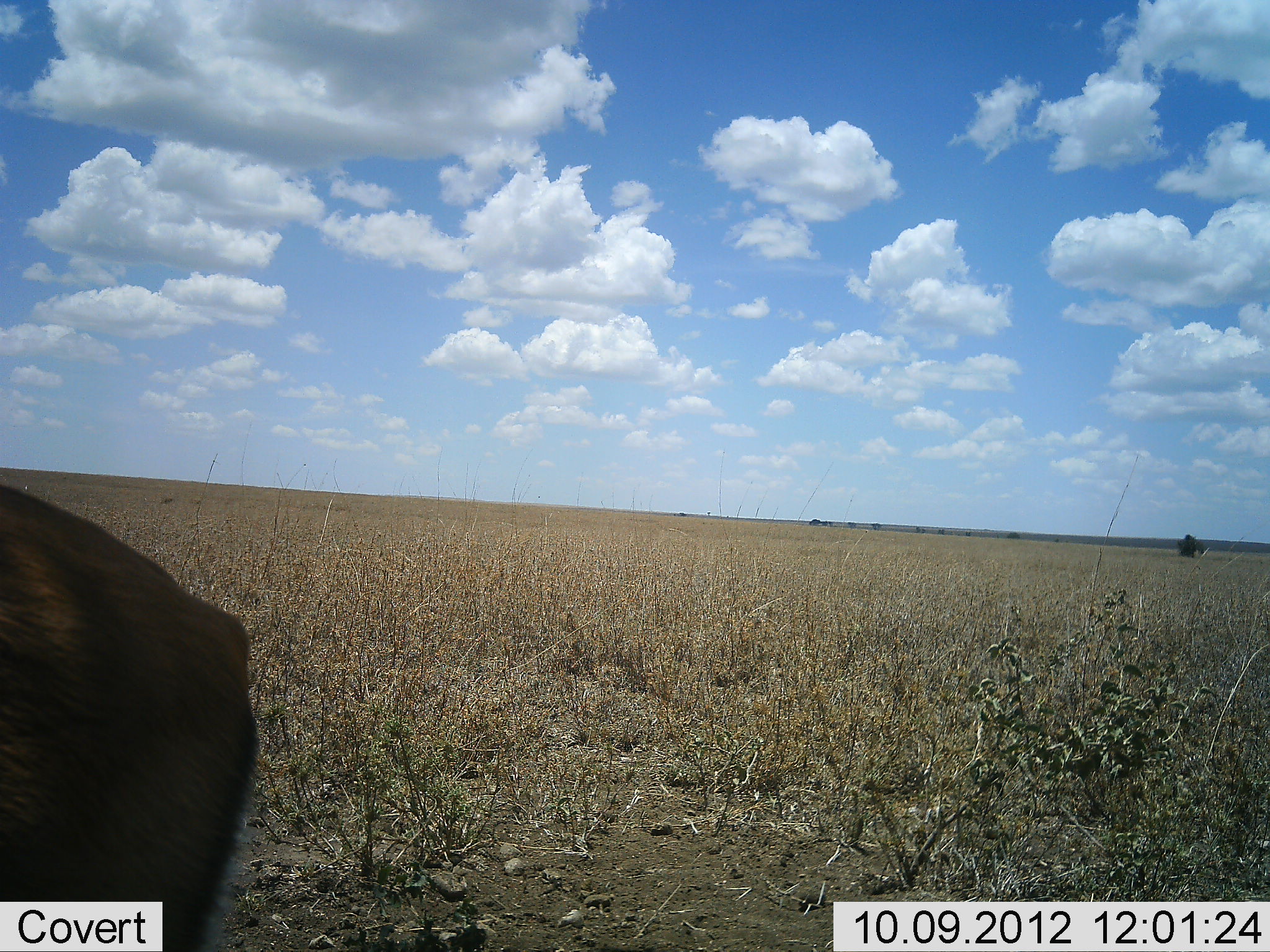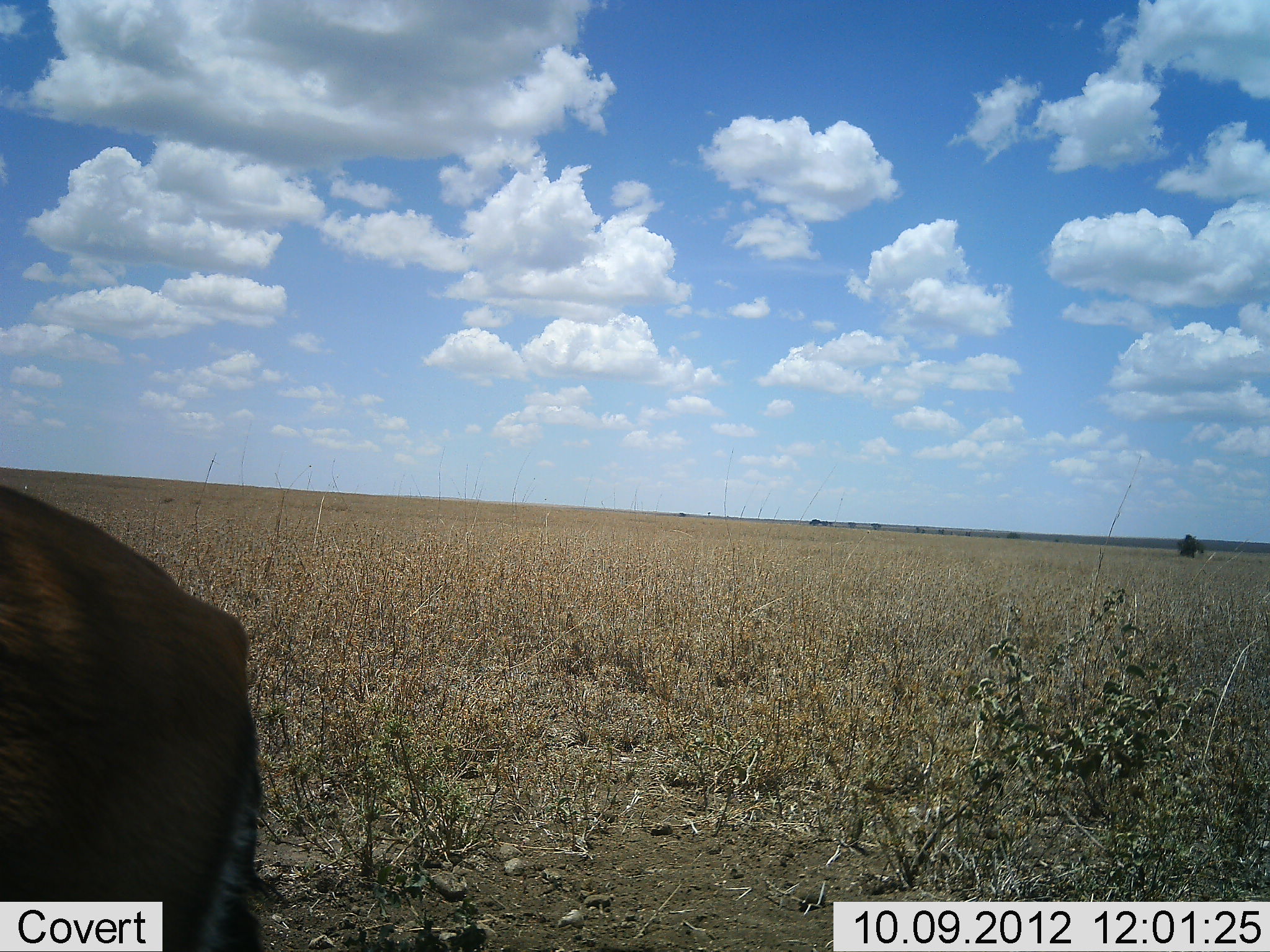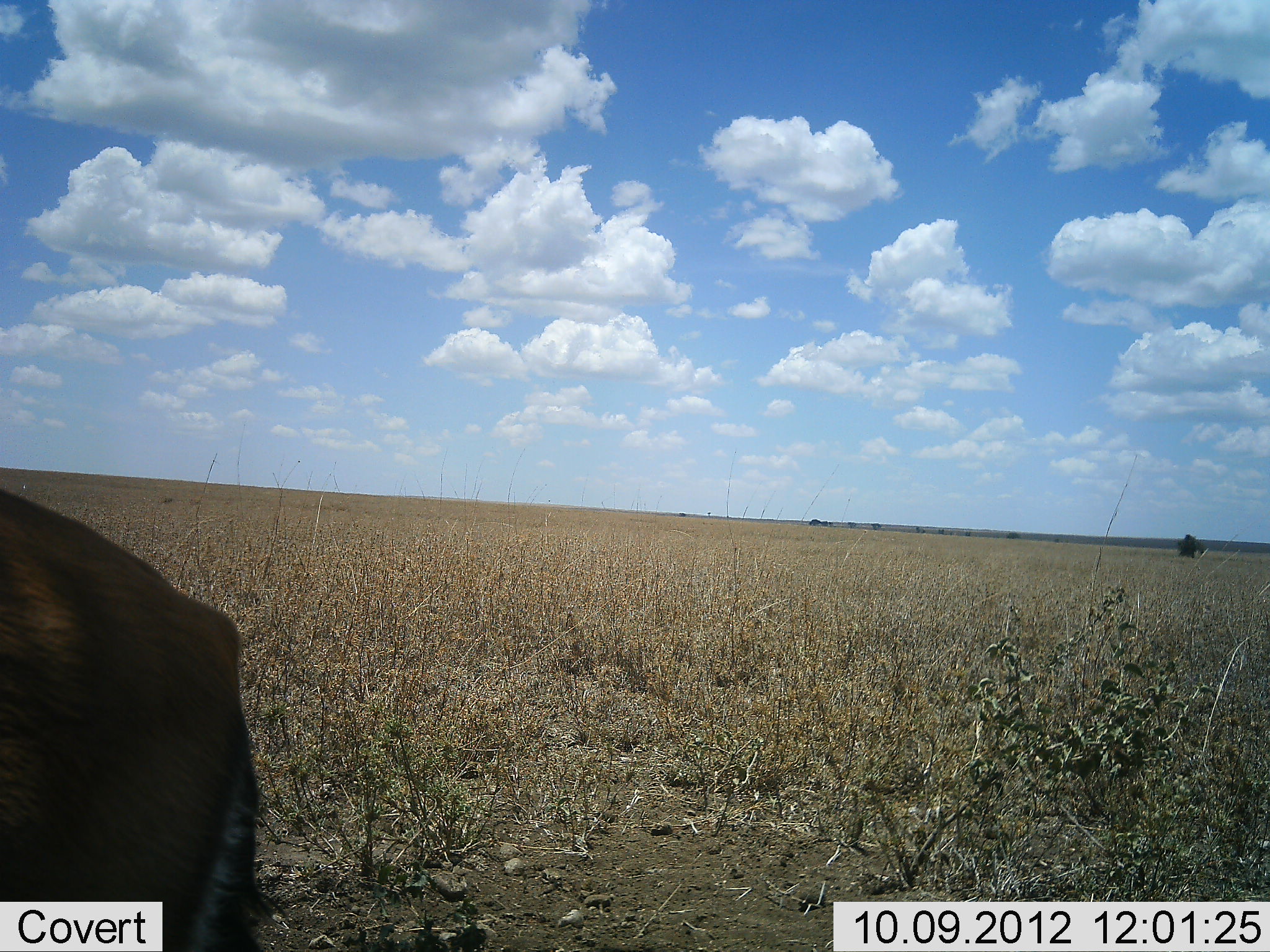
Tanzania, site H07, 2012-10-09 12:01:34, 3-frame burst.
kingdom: Animalia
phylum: Chordata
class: Mammalia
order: Artiodactyla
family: Bovidae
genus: Connochaetes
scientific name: Connochaetes taurinus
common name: blue wildebeest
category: wildebeest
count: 1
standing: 88%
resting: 0%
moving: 12%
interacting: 0%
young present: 0%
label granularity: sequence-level